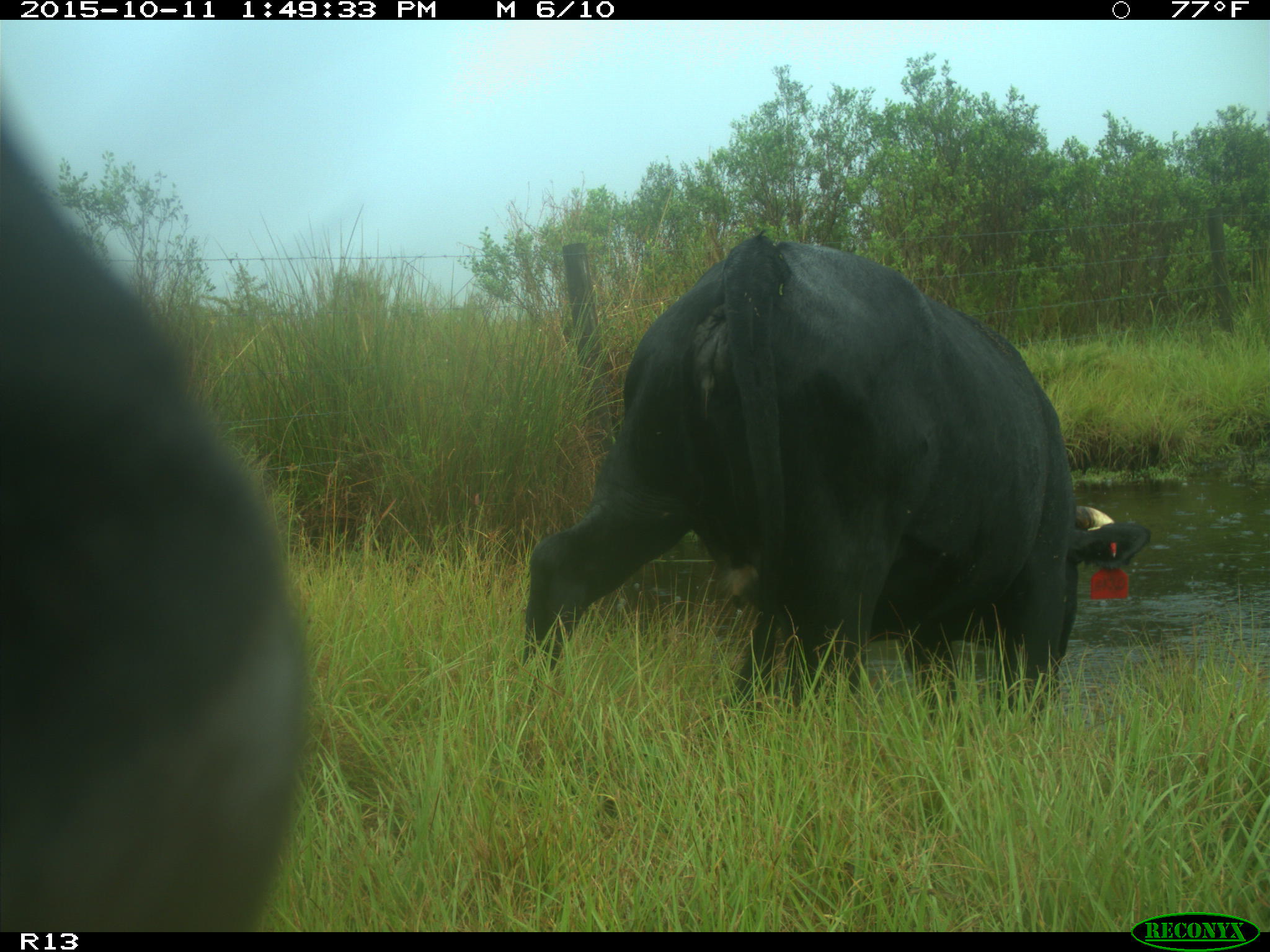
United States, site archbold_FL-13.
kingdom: Animalia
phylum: Chordata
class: Mammalia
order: Artiodactyla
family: Bovidae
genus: Bos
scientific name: Bos taurus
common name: domestic cow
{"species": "Bos taurus (domestic cow)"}